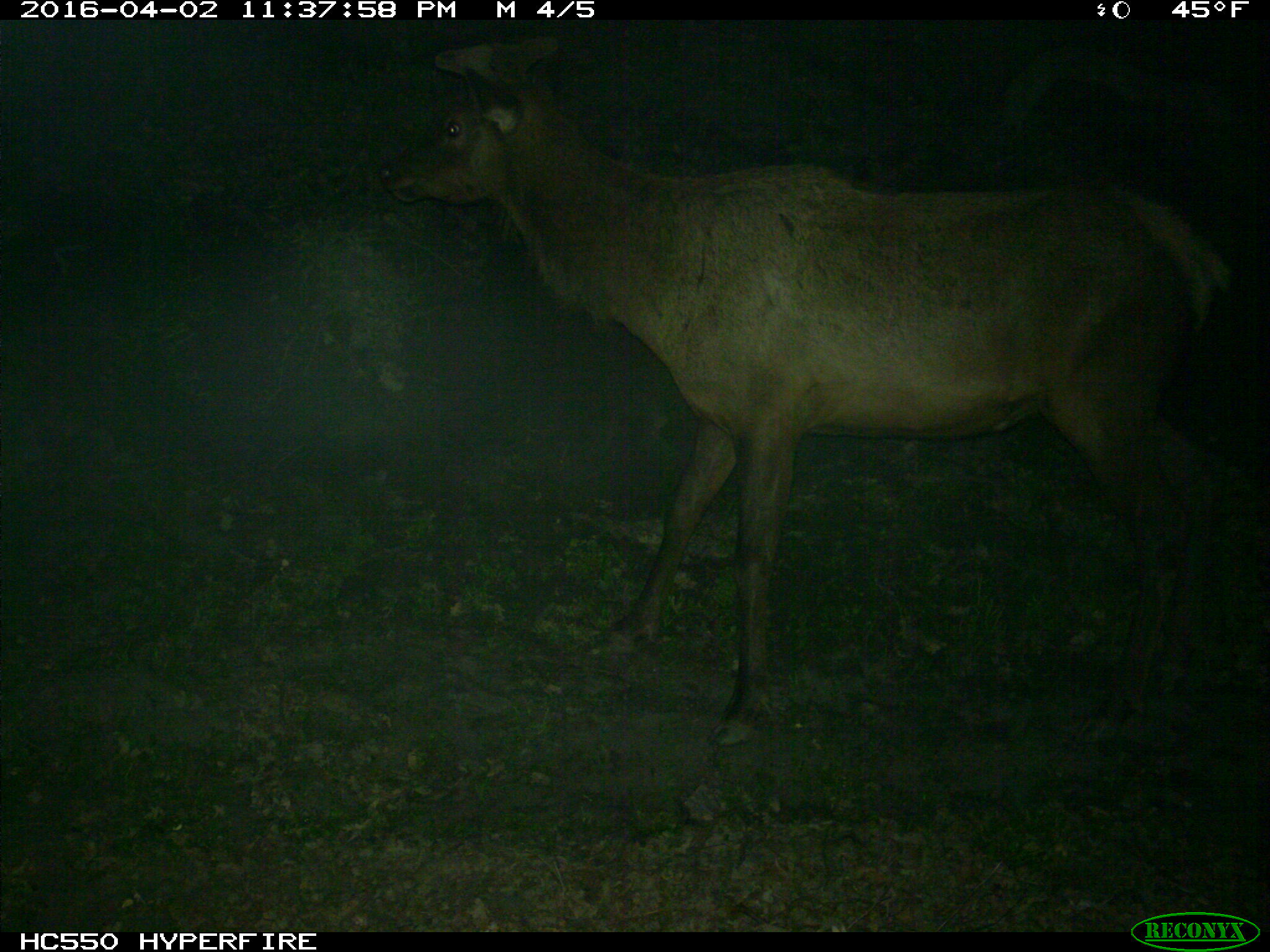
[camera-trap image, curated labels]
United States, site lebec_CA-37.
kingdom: Animalia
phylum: Chordata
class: Mammalia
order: Artiodactyla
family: Cervidae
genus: Cervus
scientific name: Cervus canadensis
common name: elk